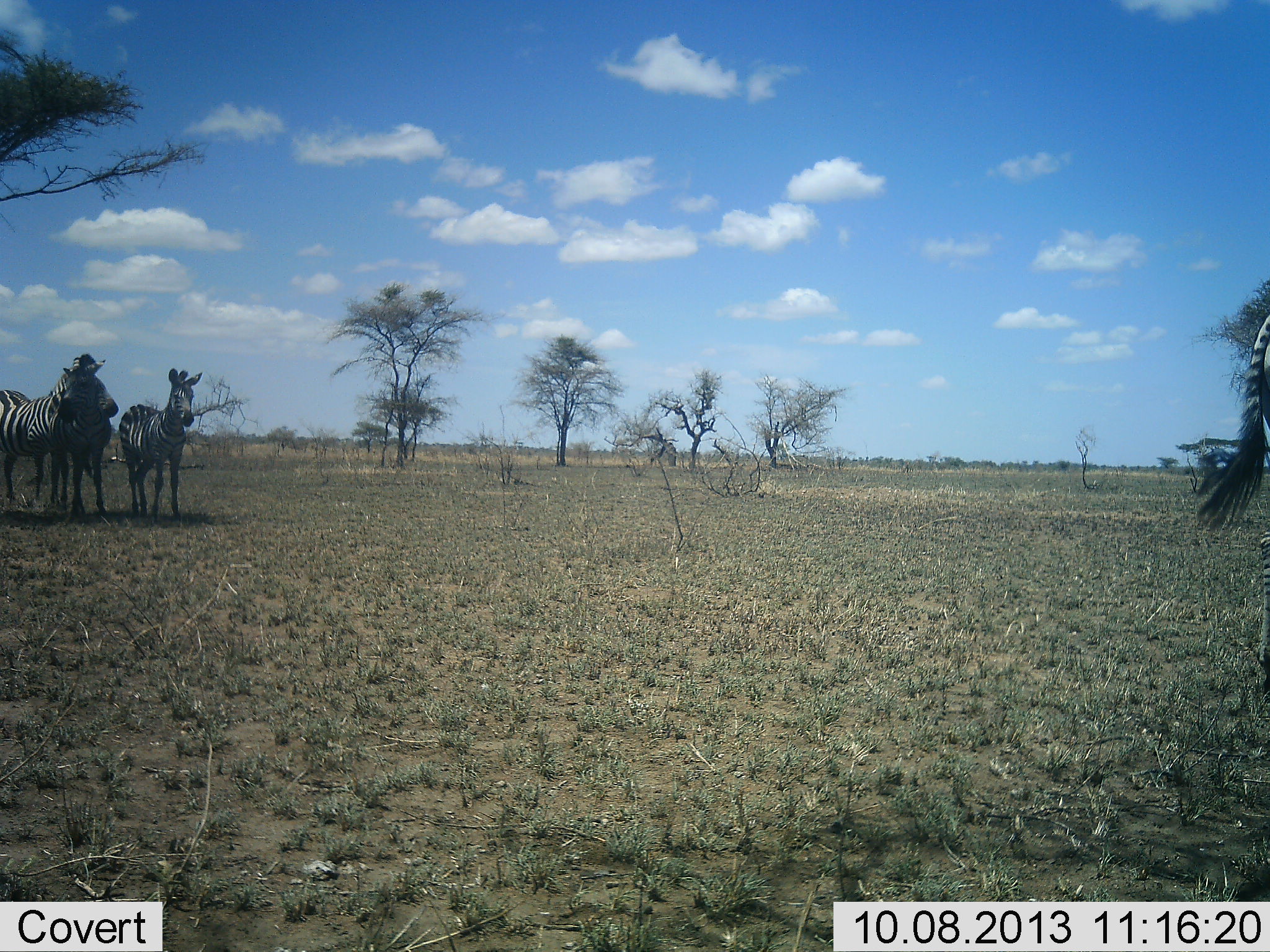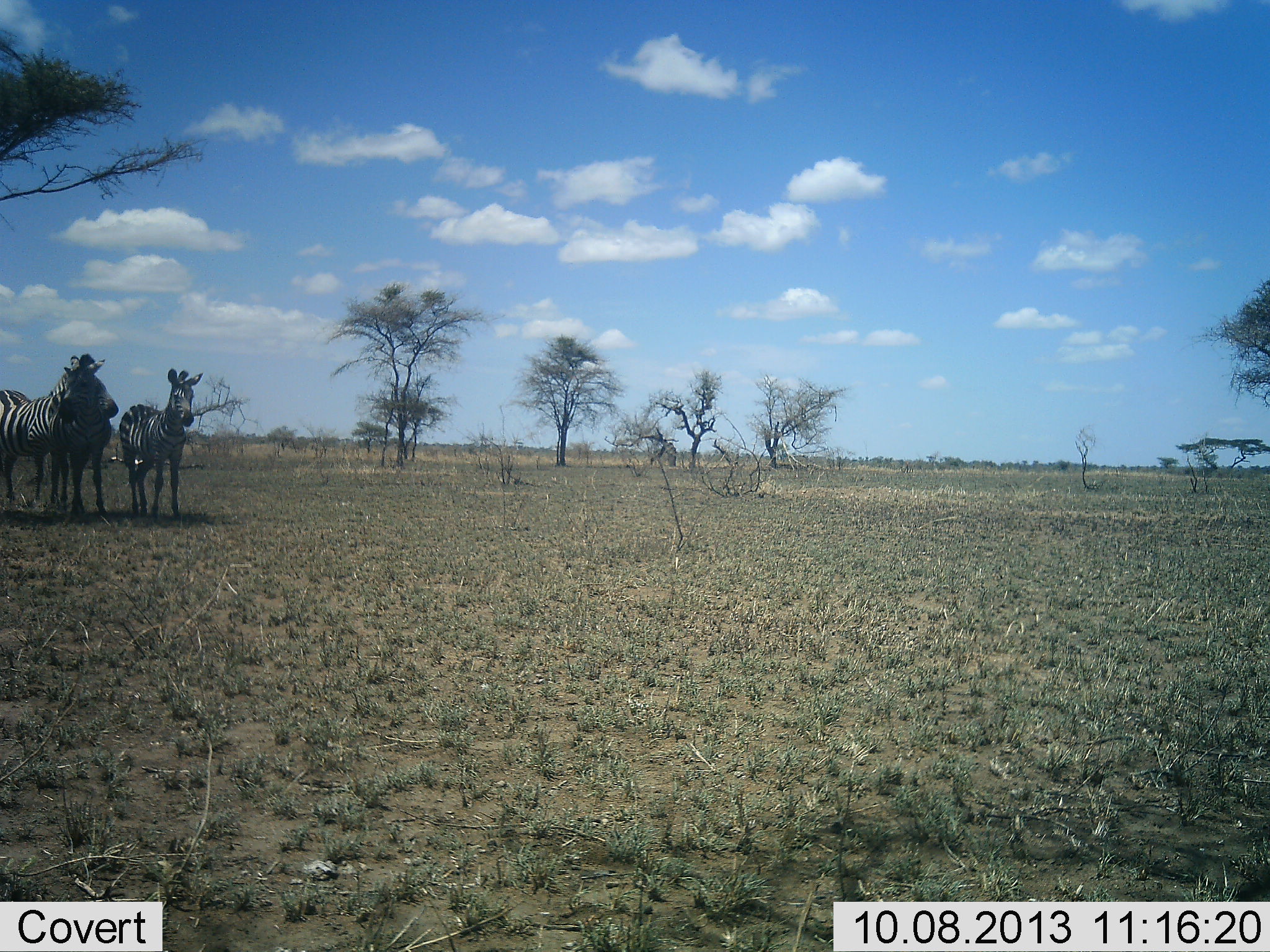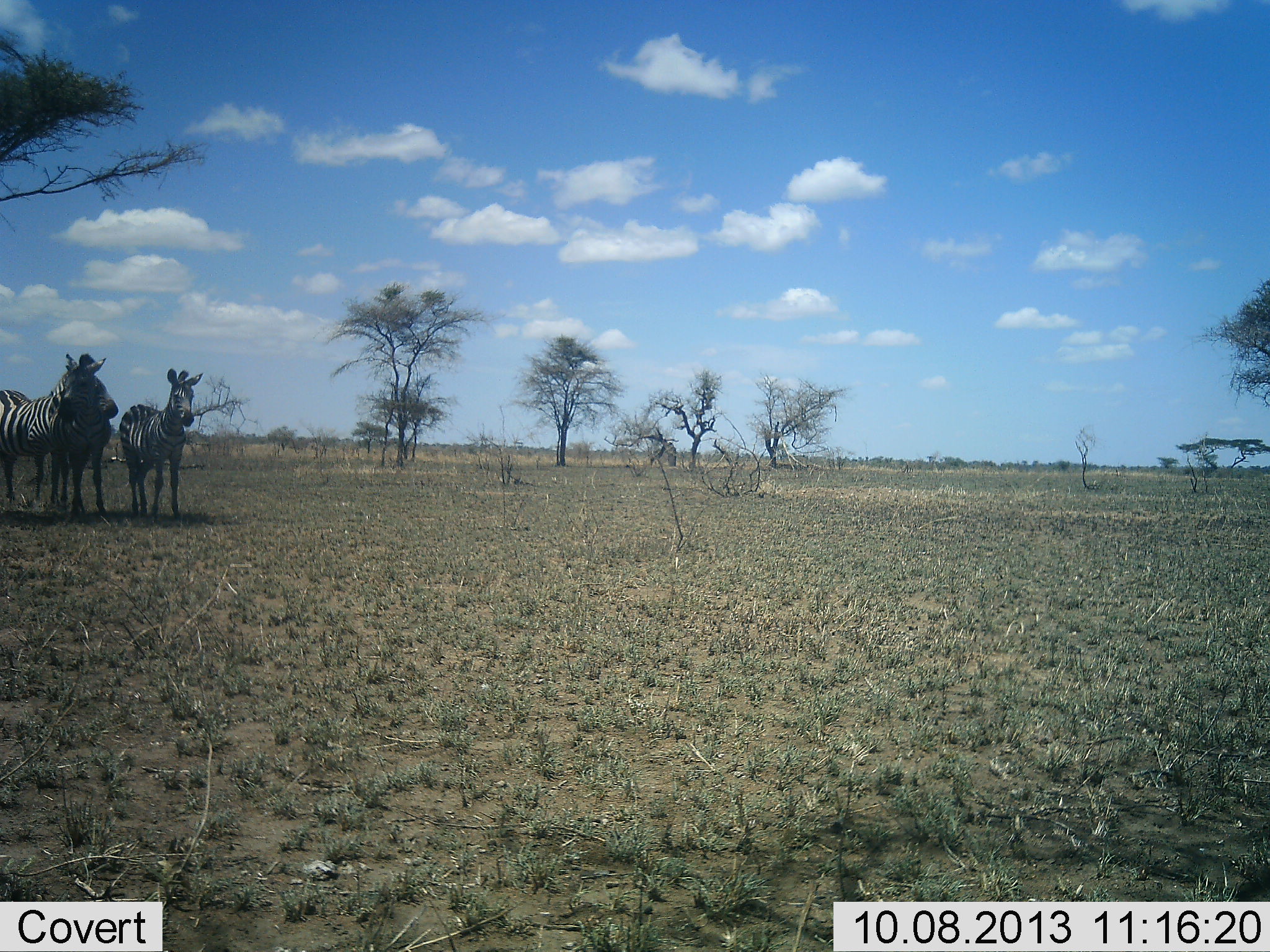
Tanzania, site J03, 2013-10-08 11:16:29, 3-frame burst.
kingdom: Animalia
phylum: Chordata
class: Mammalia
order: Perissodactyla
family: Equidae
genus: Equus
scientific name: Equus quagga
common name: plains zebra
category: zebra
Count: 4.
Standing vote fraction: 100%.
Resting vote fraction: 10%.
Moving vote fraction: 0%.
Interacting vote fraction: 0%.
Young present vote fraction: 10%.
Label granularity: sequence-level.